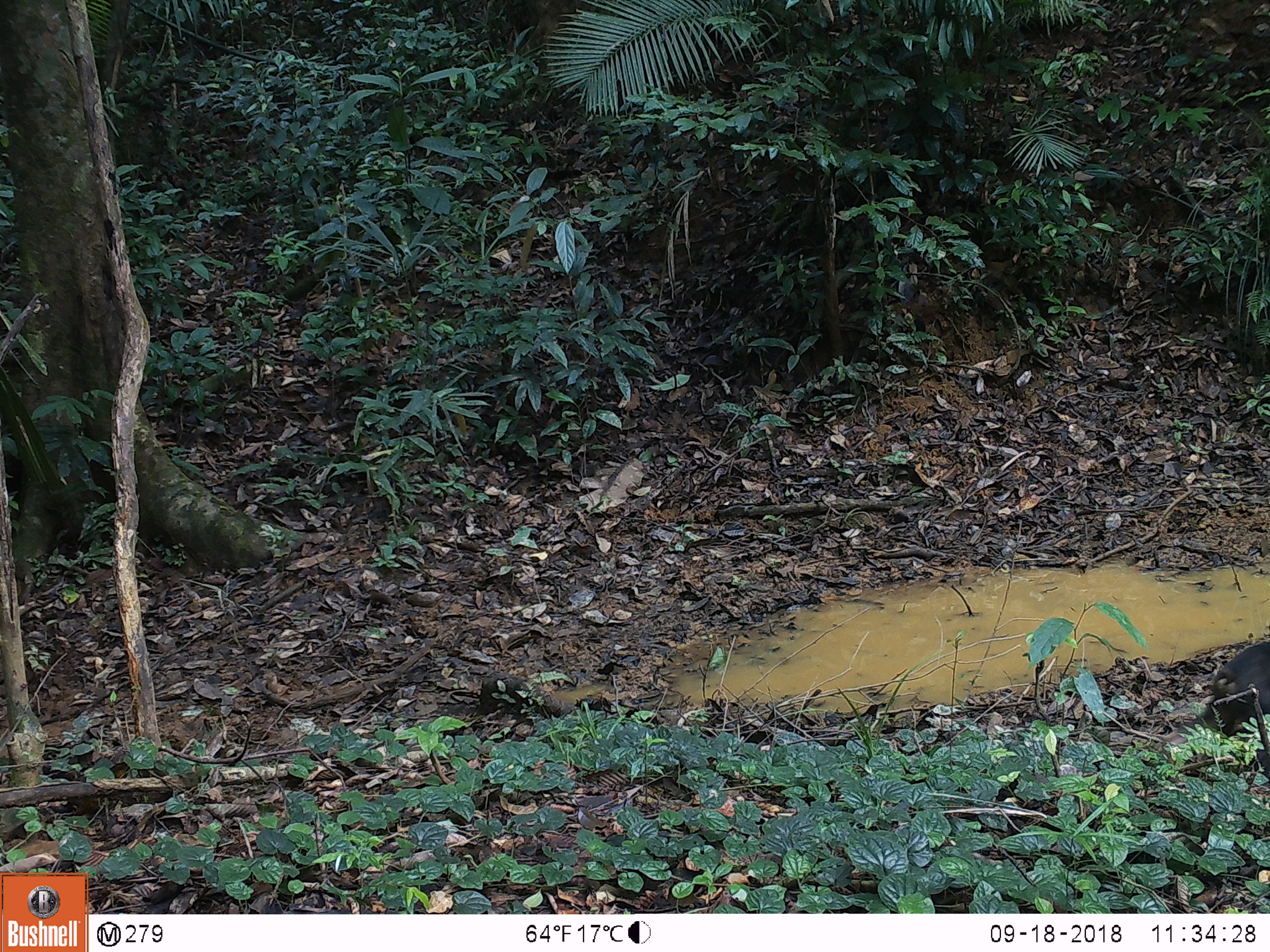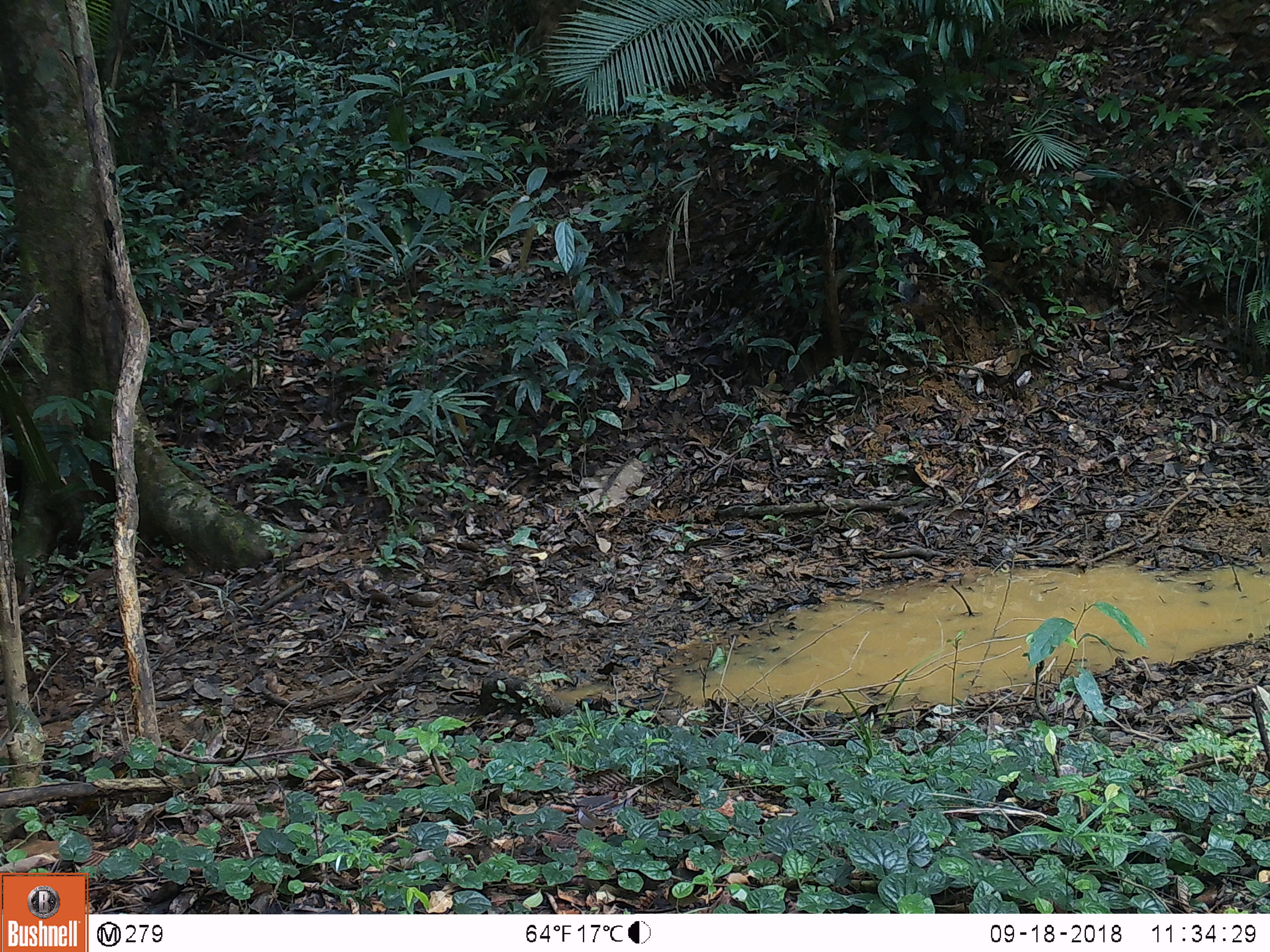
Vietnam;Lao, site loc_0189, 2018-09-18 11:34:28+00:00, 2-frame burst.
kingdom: Animalia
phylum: Chordata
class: Mammalia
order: Primates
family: Cercopithecidae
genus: Macaca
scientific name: Macaca arctoides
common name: stump-tailed macaque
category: stump tailed macaque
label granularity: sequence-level